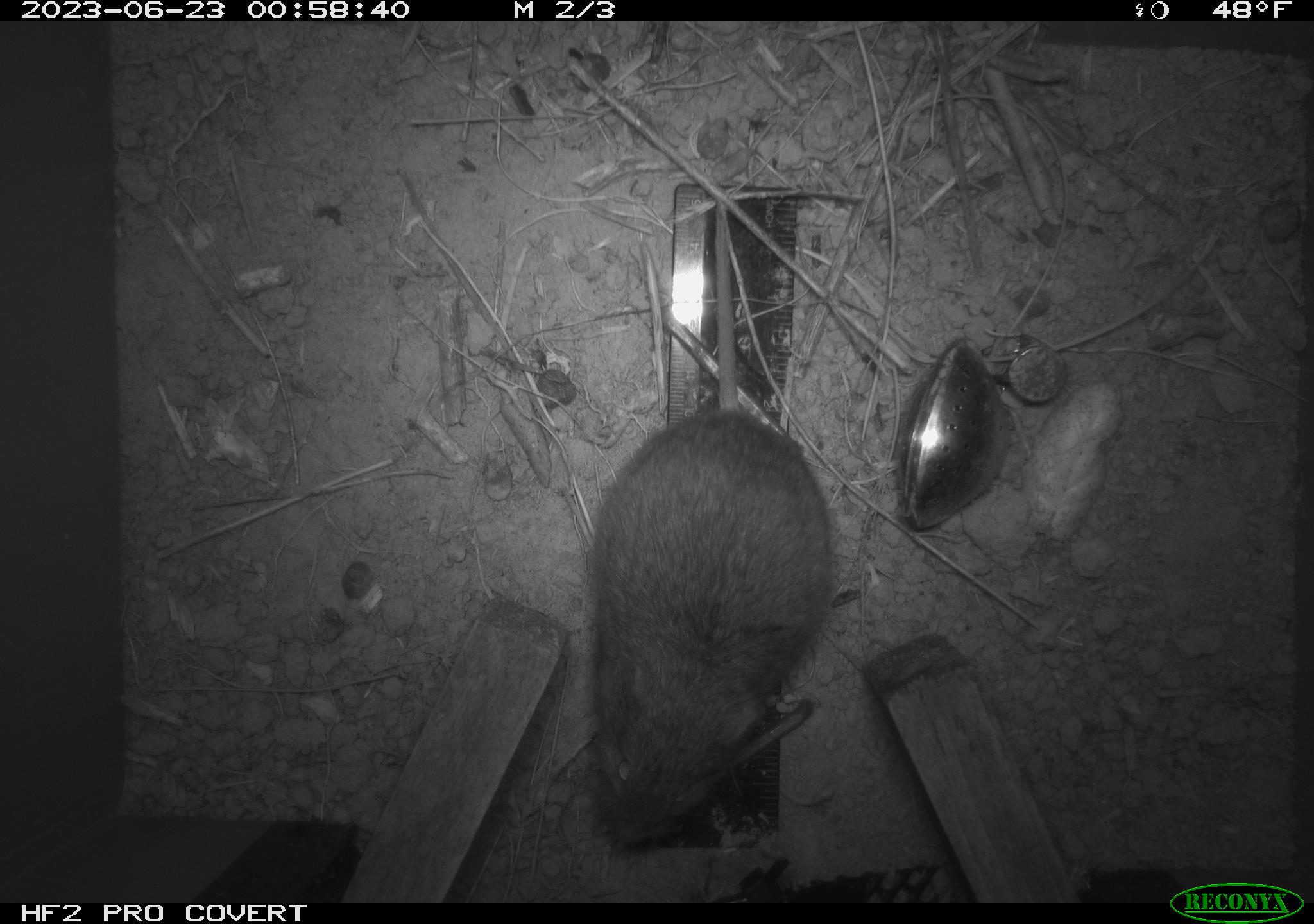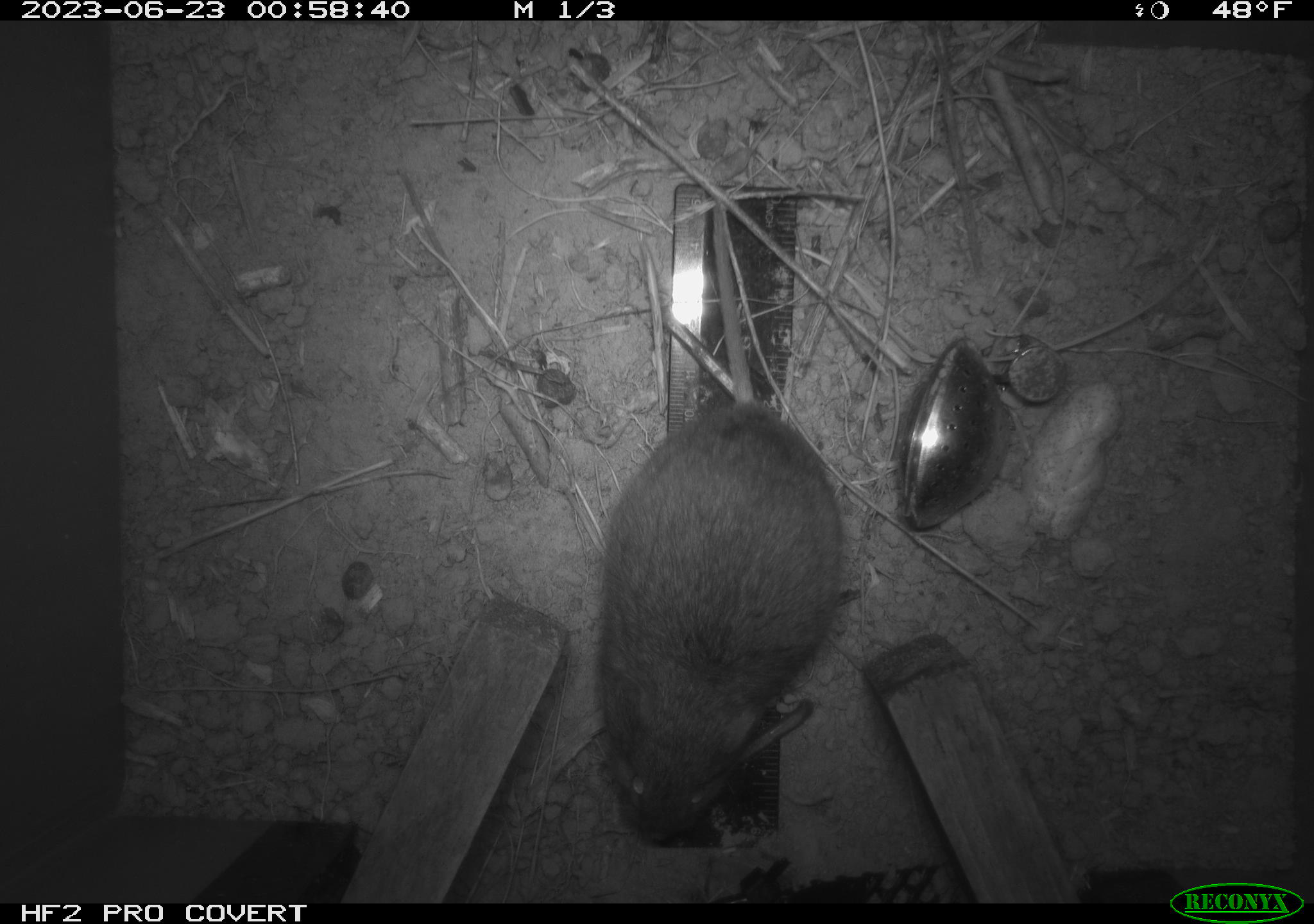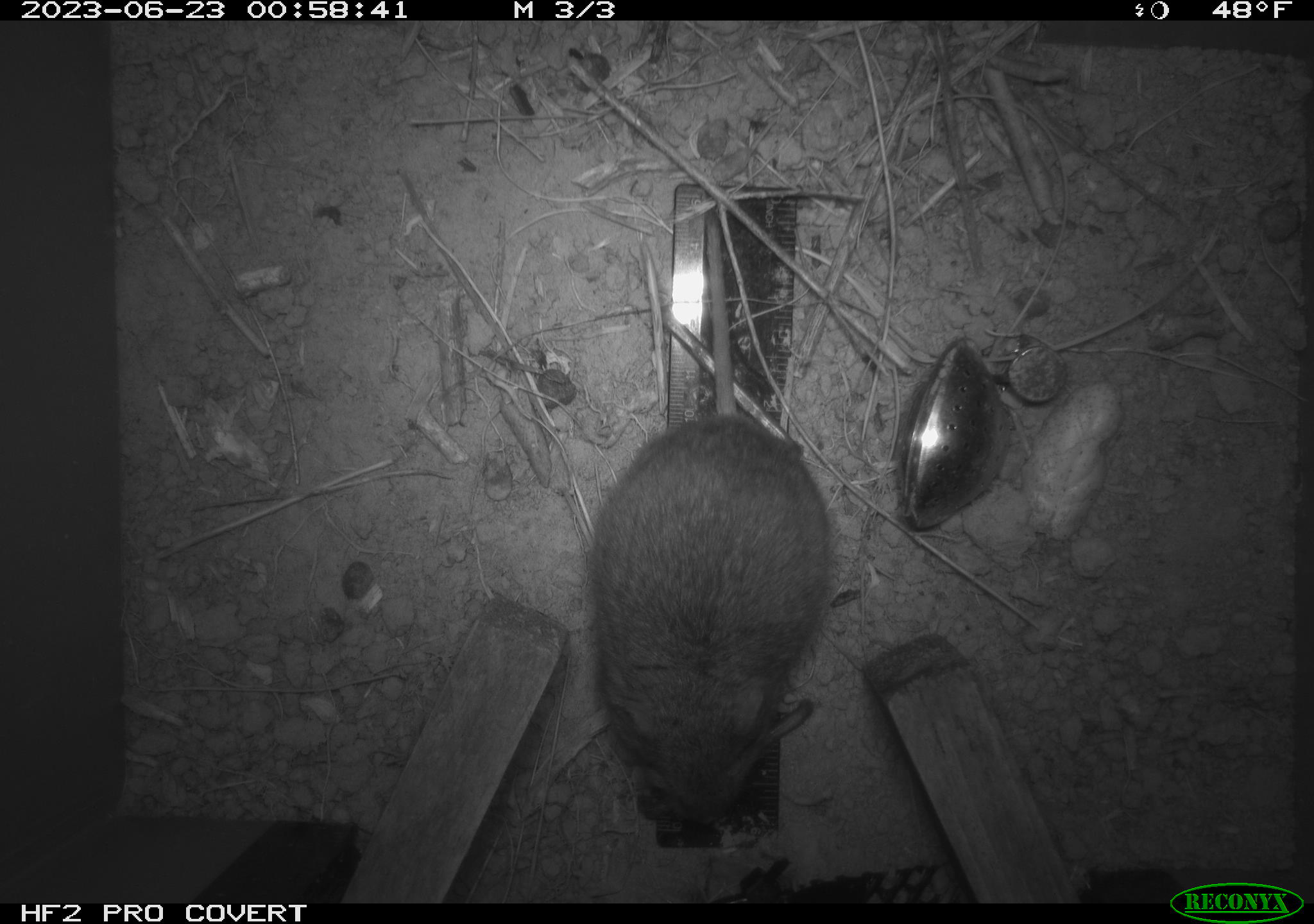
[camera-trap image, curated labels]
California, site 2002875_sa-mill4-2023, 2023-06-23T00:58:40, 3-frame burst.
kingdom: Animalia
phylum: Chordata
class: Mammalia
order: Rodentia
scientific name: Rodentia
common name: mouse species